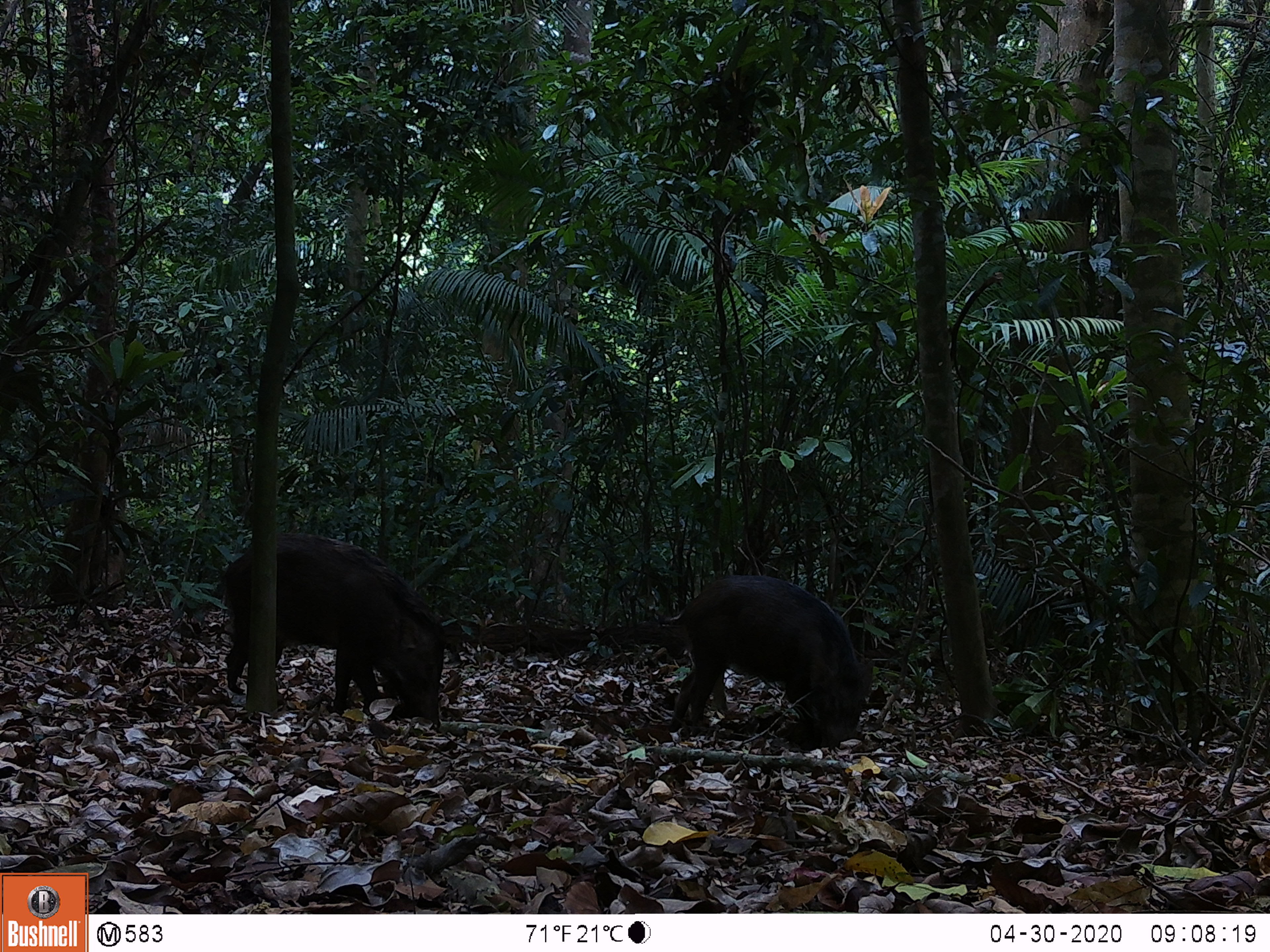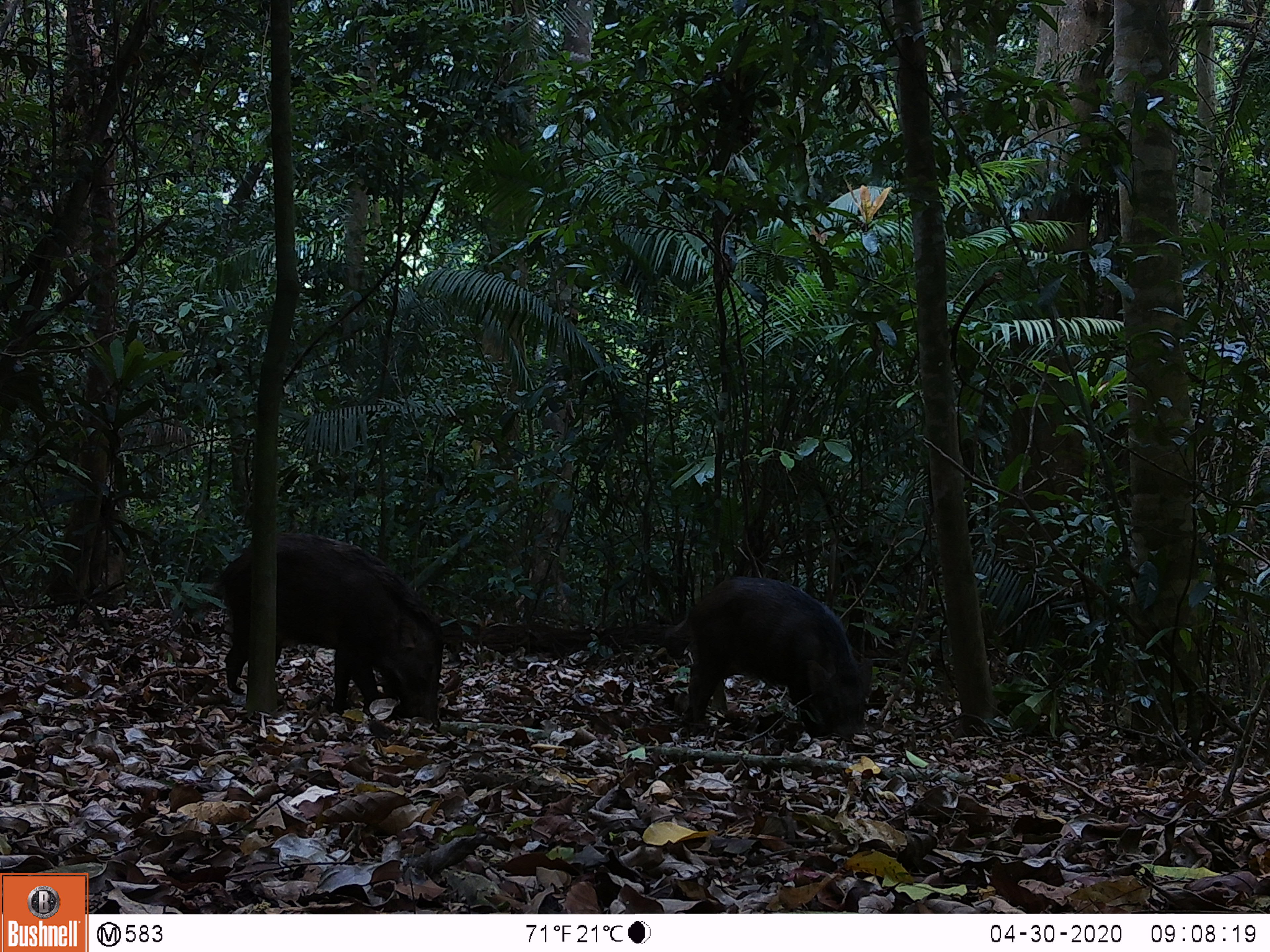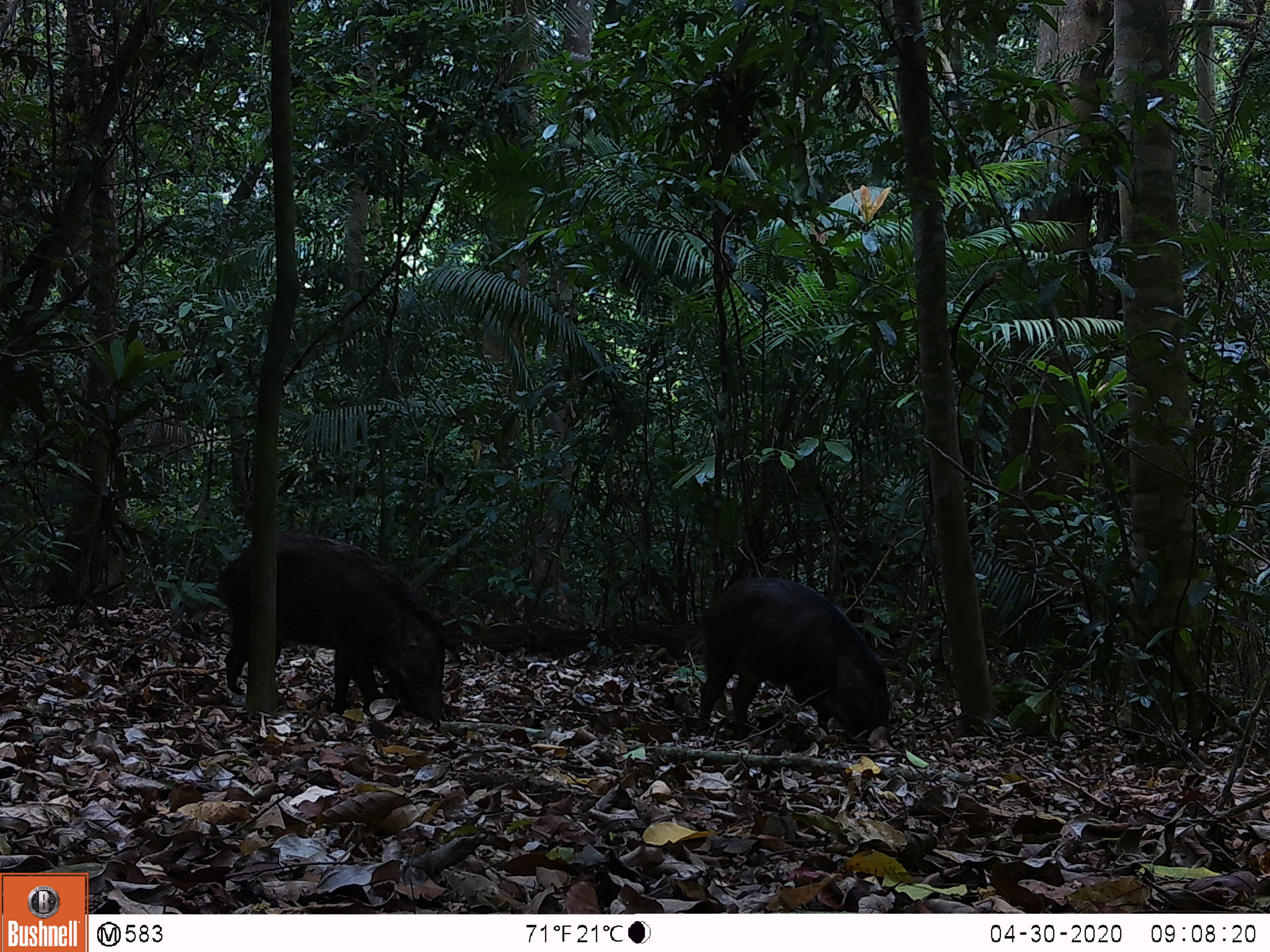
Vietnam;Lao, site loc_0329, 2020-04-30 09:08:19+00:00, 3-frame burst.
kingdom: Animalia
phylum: Chordata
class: Mammalia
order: Artiodactyla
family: Suidae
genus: Sus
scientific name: Sus scrofa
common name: eurasian wild pig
Eurasian wild pig (Sus scrofa). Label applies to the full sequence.